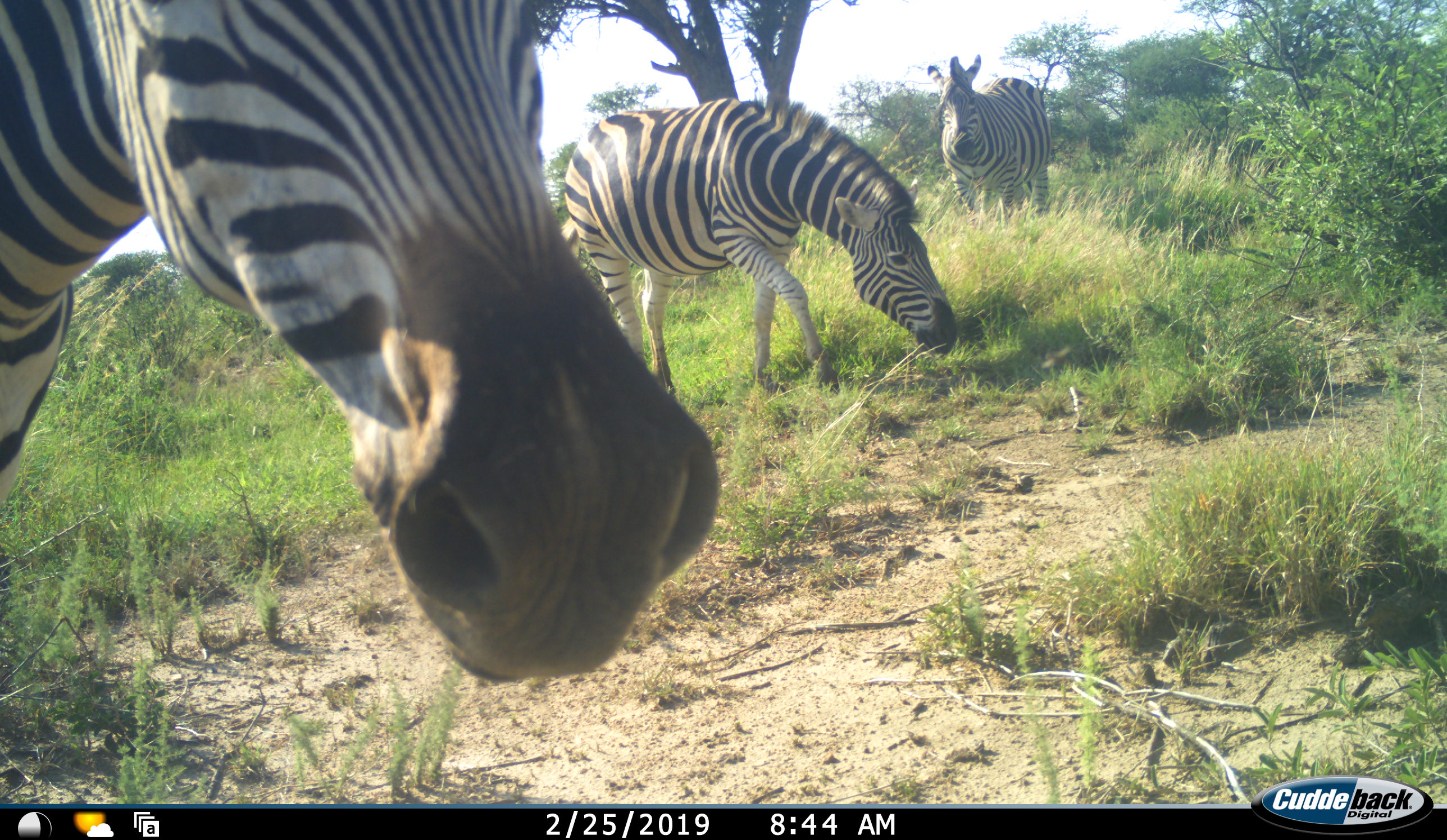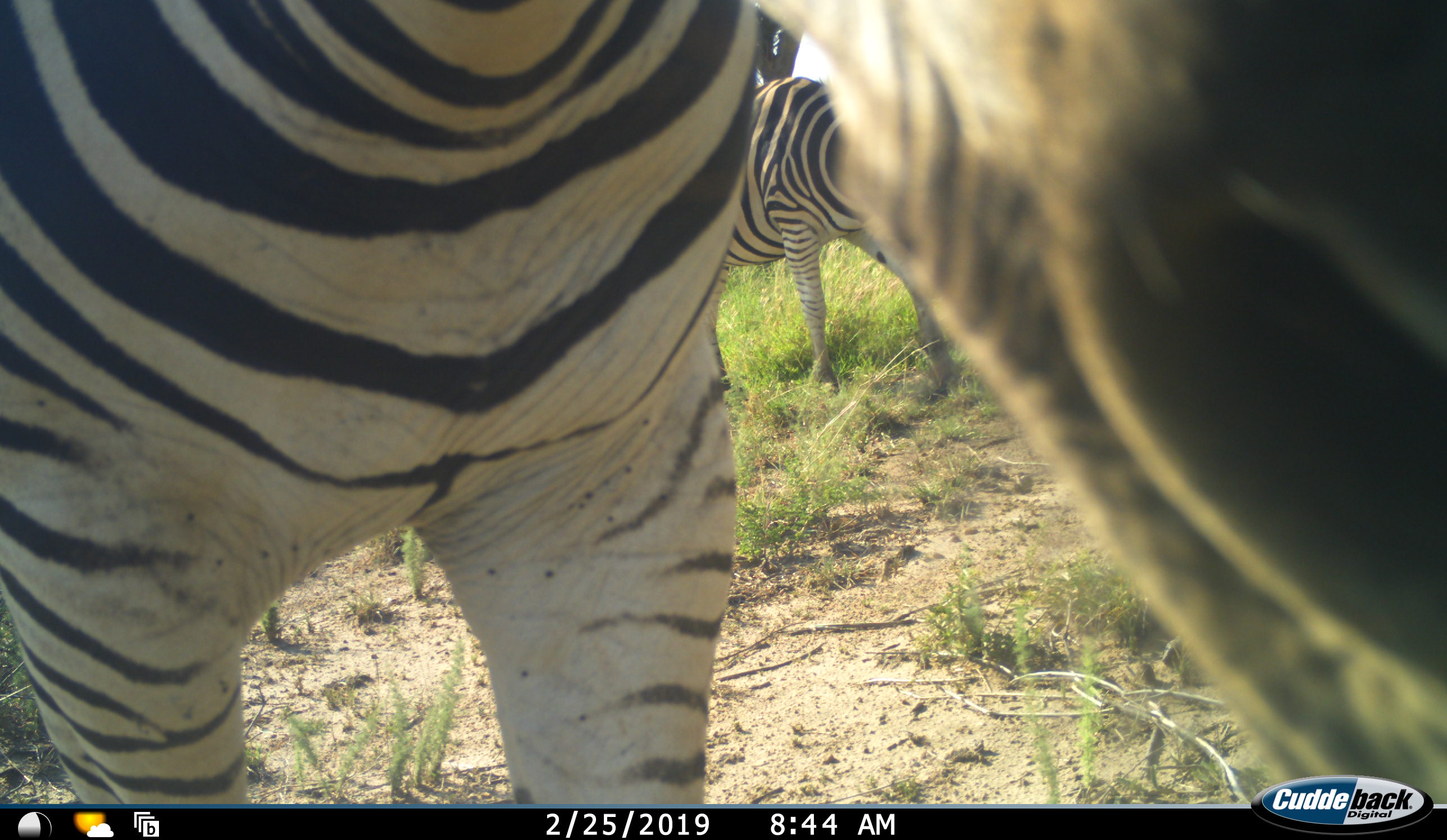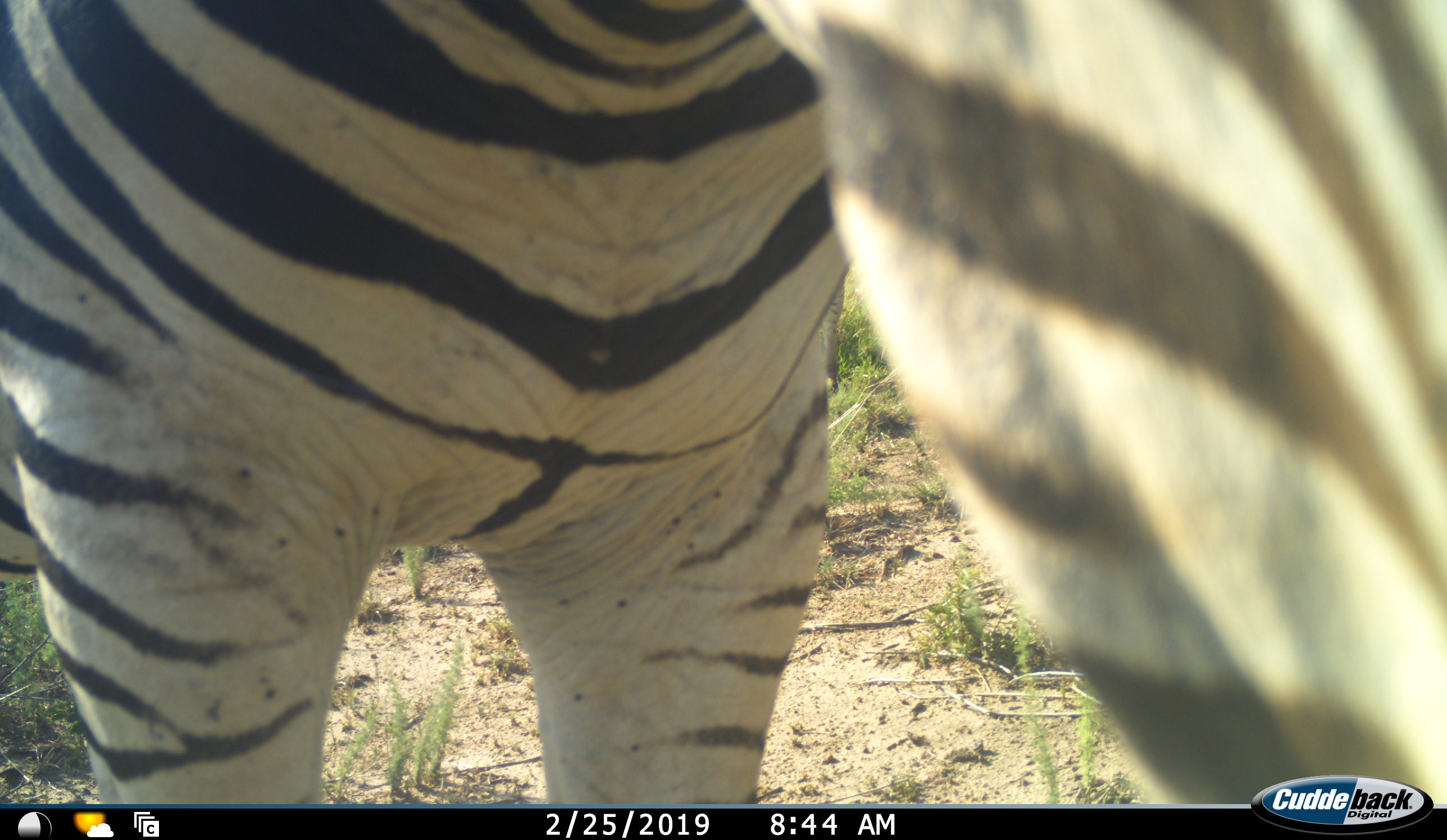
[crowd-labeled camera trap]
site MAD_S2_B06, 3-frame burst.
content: unidentified animal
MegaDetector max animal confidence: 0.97